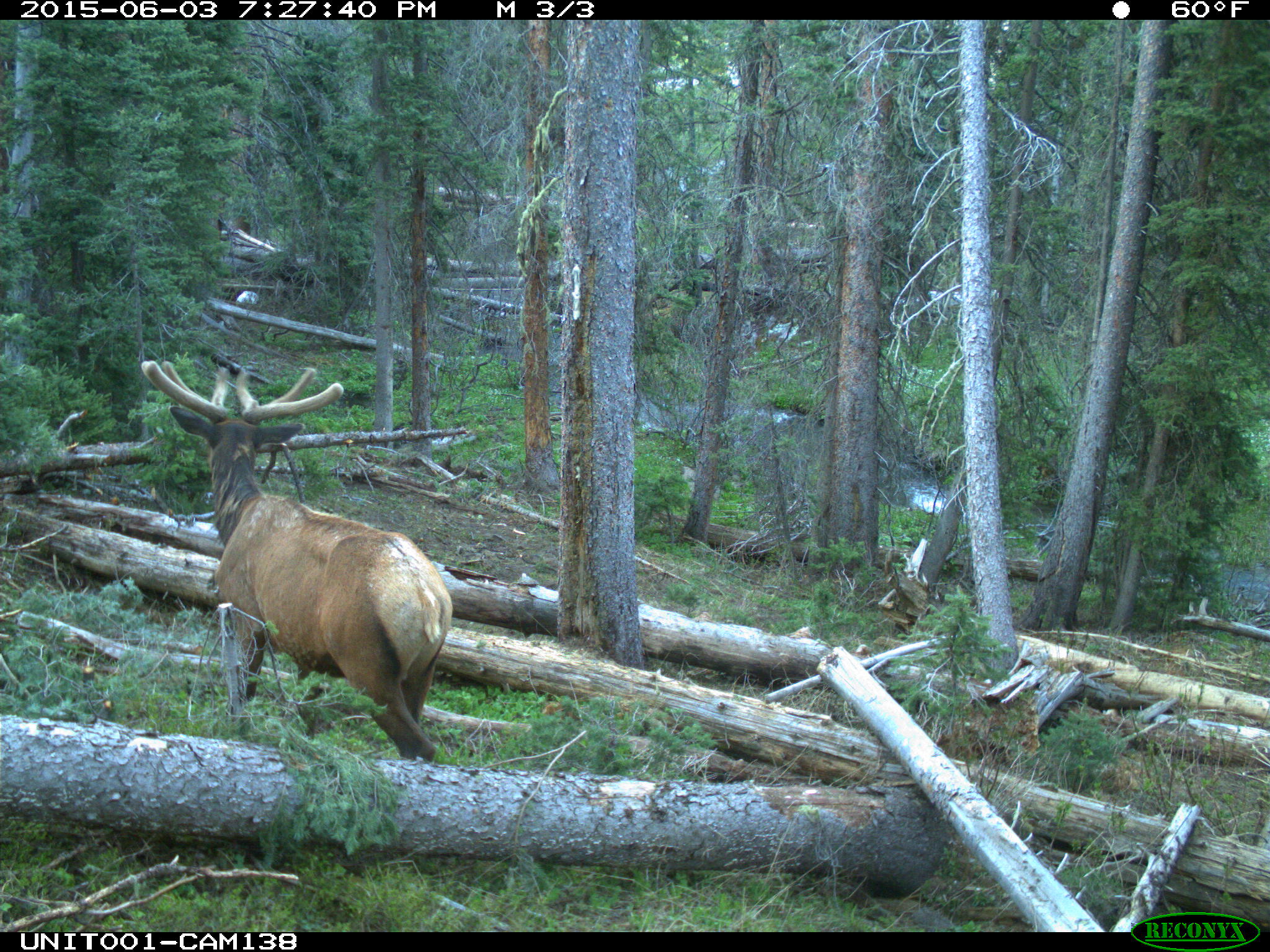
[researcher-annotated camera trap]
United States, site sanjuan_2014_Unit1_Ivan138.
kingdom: Animalia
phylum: Chordata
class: Mammalia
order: Artiodactyla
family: Cervidae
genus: Cervus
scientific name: Cervus elaphus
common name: red deer